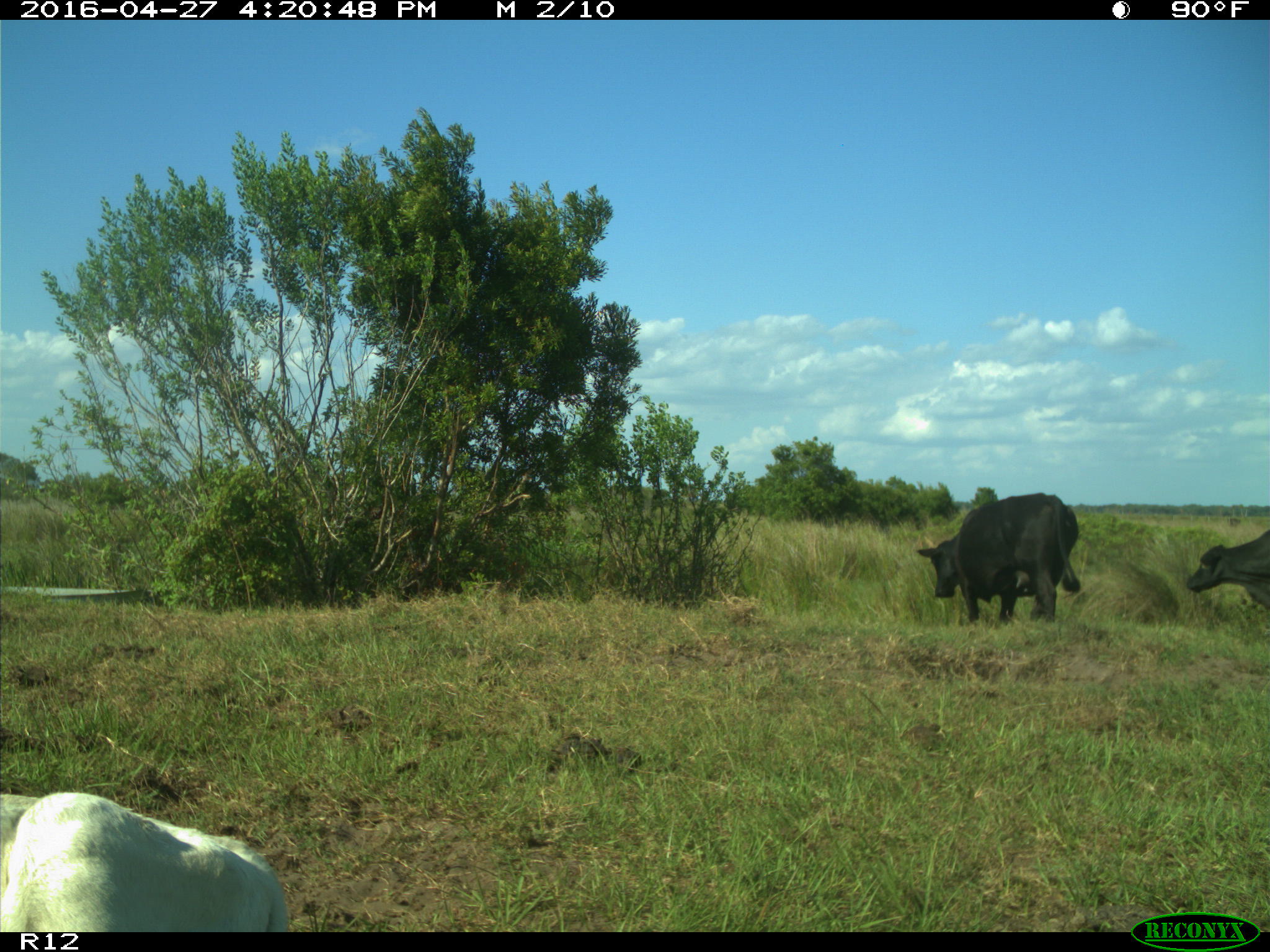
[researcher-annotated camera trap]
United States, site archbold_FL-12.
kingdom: Animalia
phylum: Chordata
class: Mammalia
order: Artiodactyla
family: Bovidae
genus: Bos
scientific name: Bos taurus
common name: domestic cow